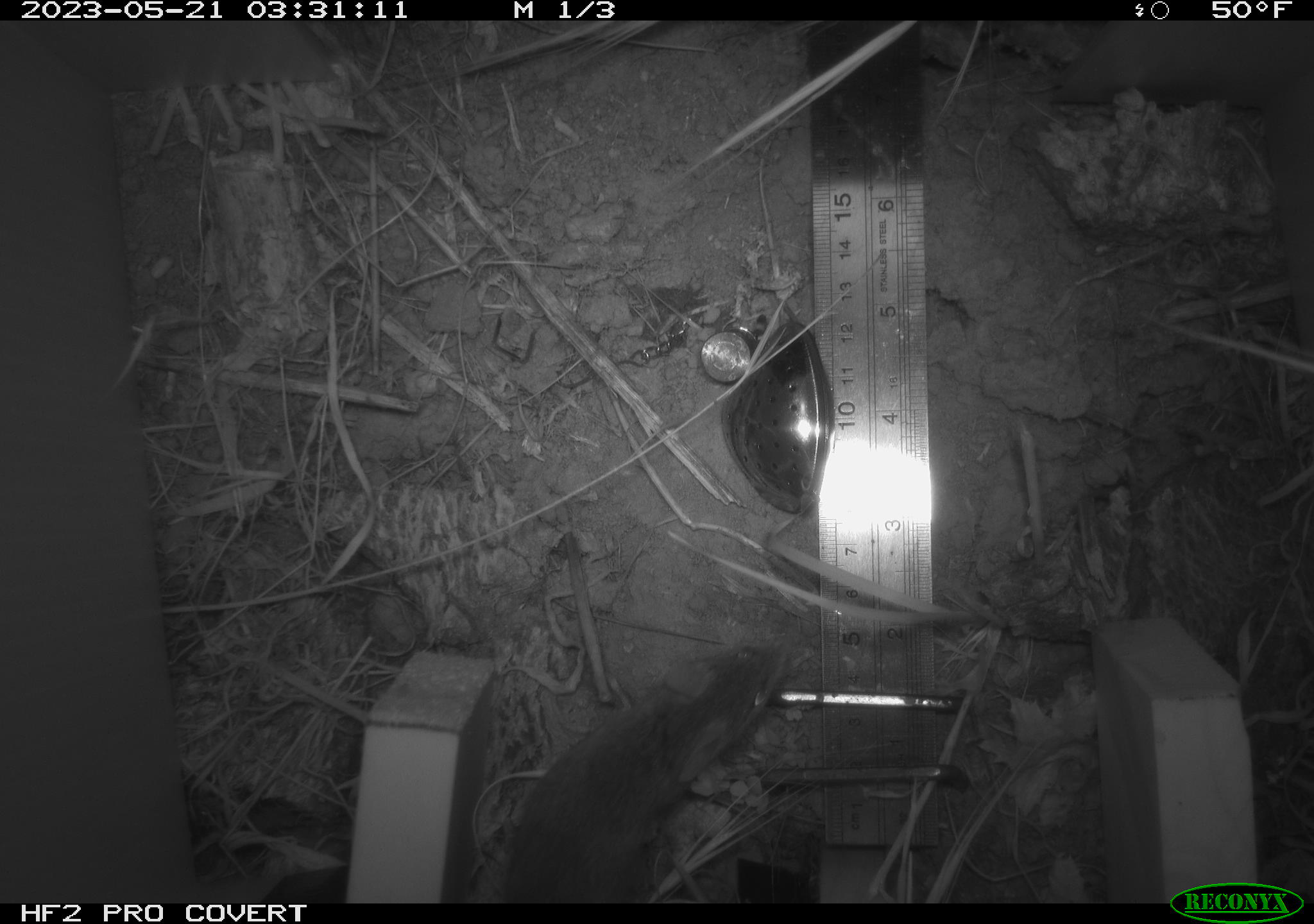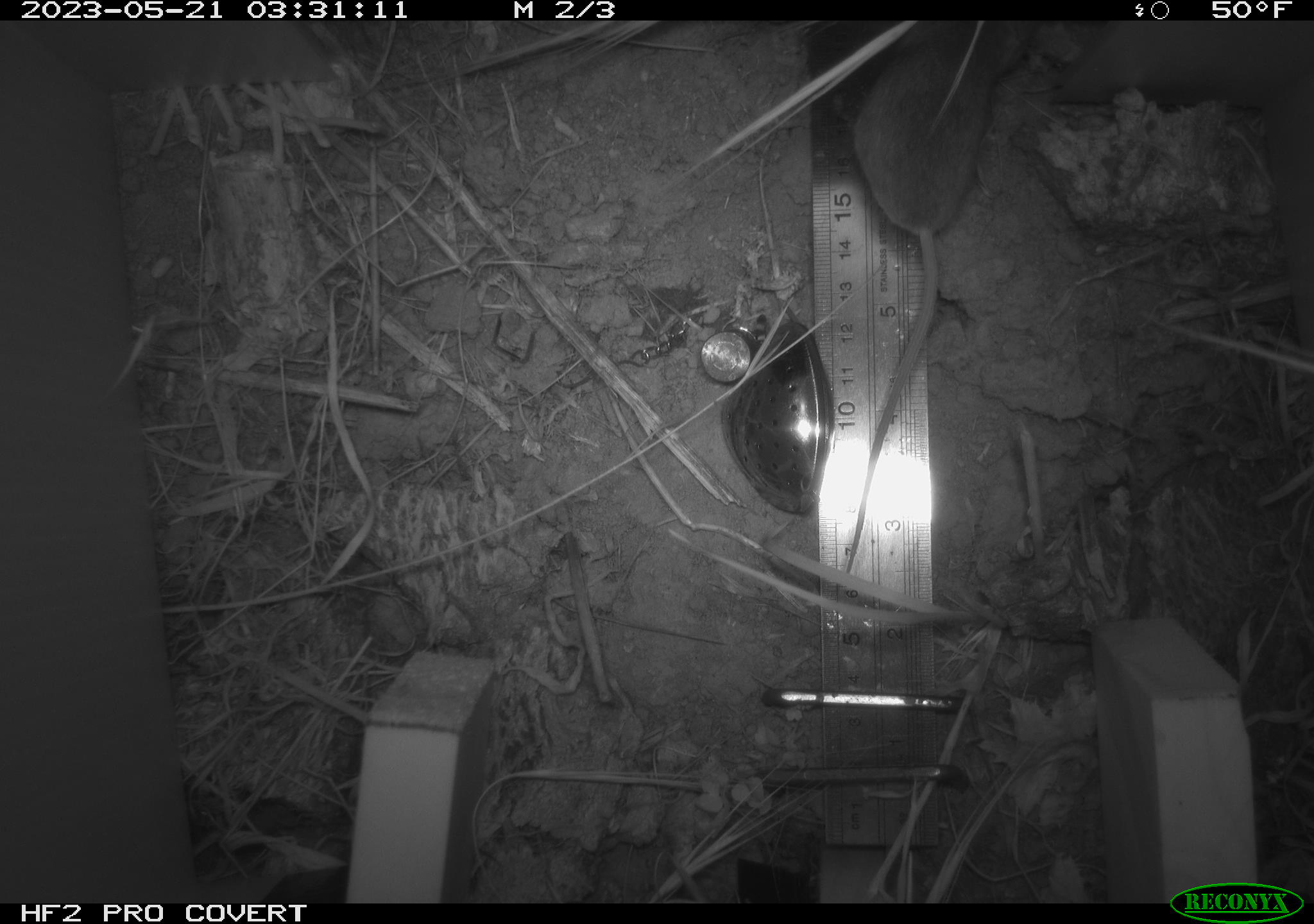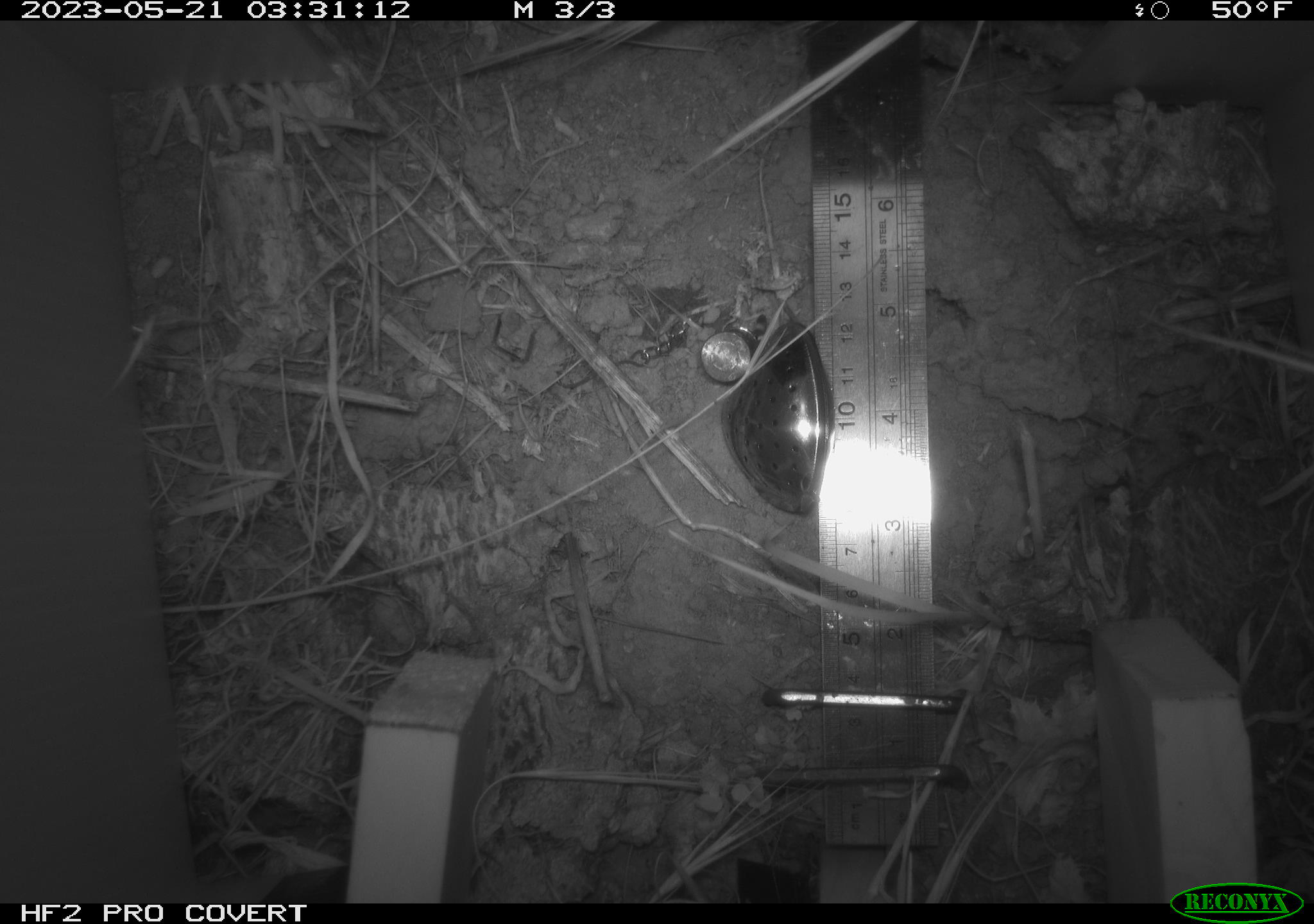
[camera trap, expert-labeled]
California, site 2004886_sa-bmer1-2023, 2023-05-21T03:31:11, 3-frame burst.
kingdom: Animalia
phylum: Chordata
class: Mammalia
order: Rodentia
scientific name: Rodentia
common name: mouse species